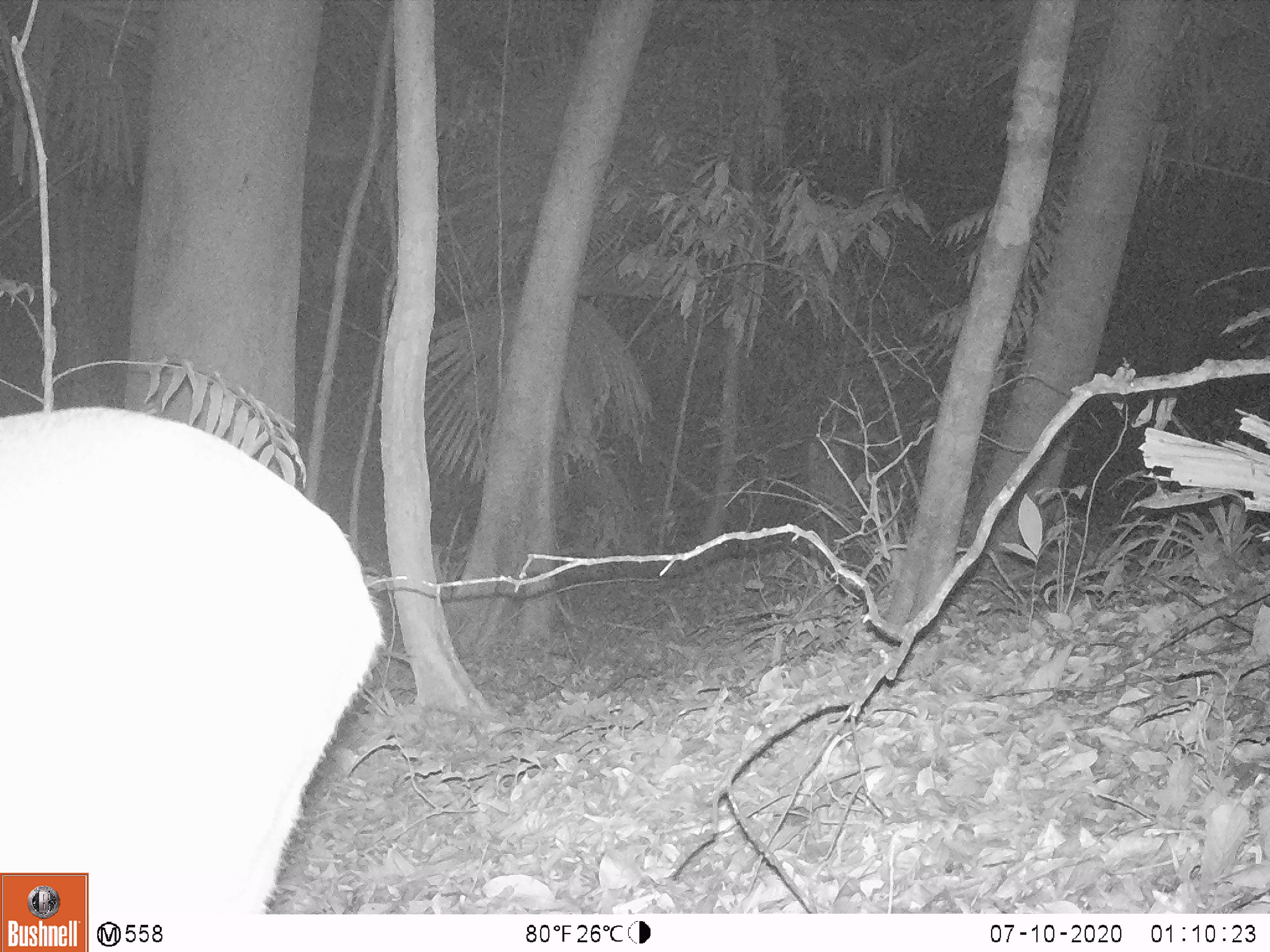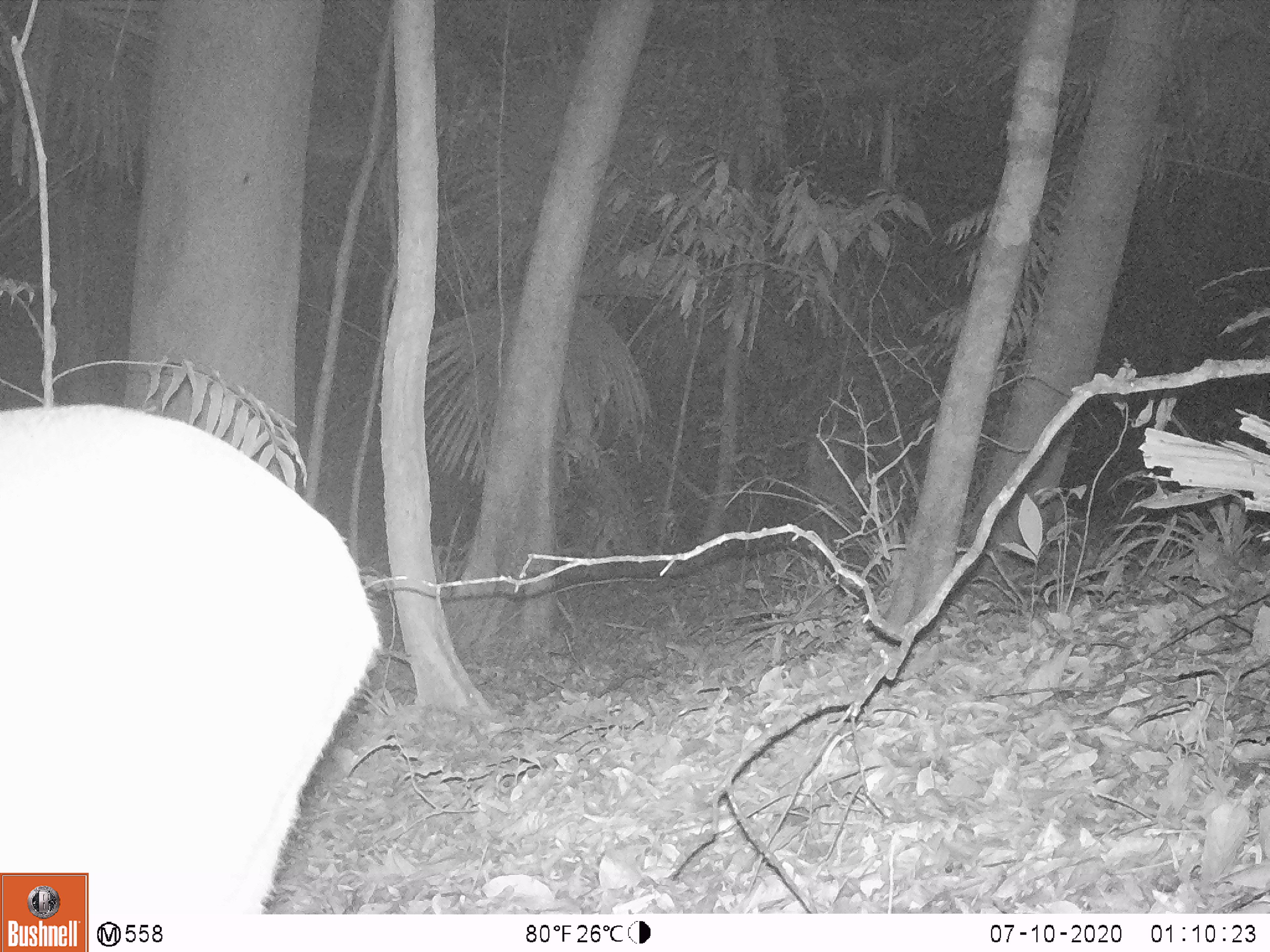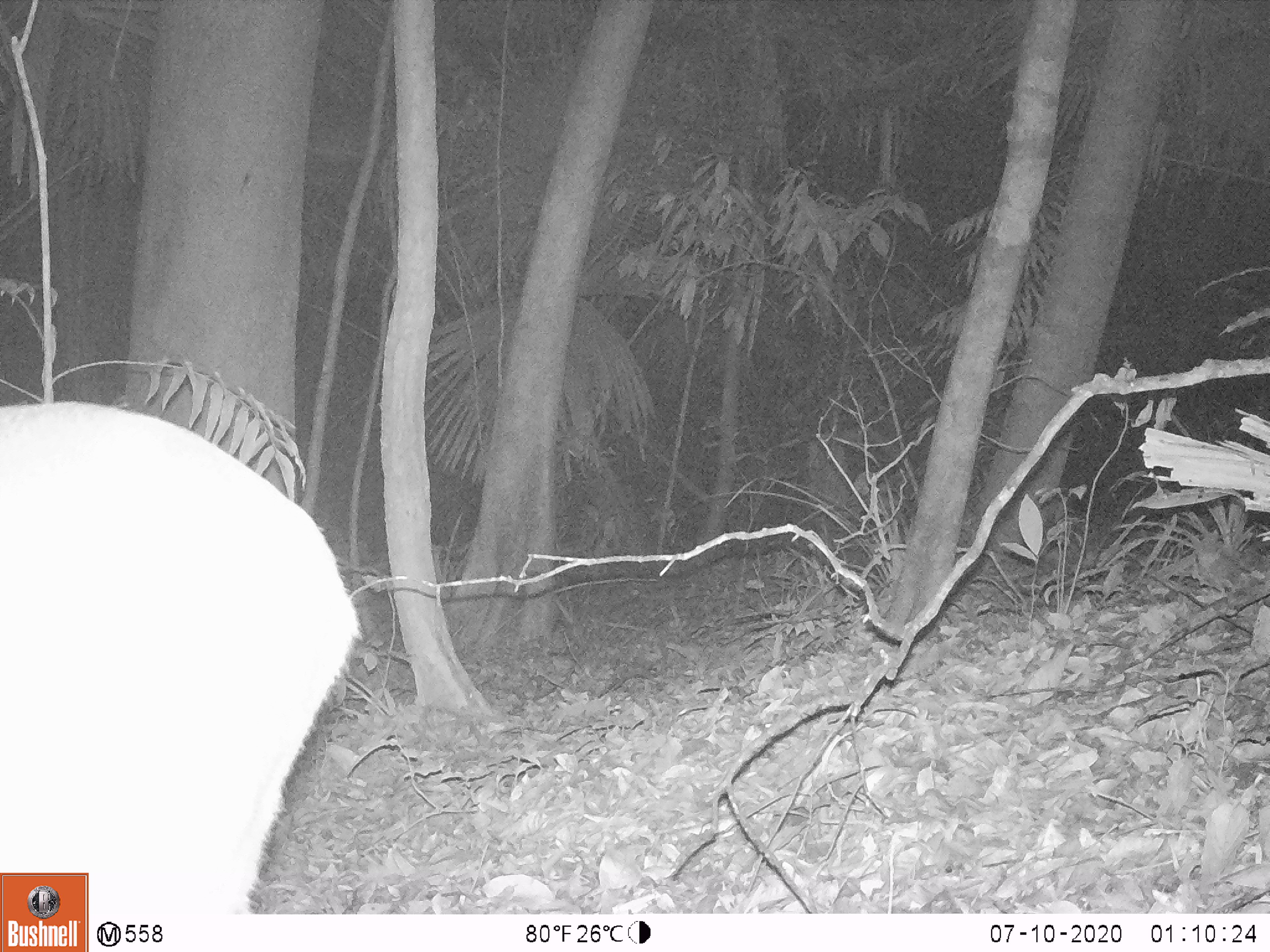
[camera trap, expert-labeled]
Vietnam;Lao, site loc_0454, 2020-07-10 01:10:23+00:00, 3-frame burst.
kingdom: Animalia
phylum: Chordata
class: Mammalia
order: Artiodactyla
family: Cervidae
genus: Muntiacus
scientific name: Muntiacus vuquangensis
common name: large-antlered muntjac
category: large antlered muntjac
Large antlered muntjac (large-antlered muntjac) (Muntiacus vuquangensis). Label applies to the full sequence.